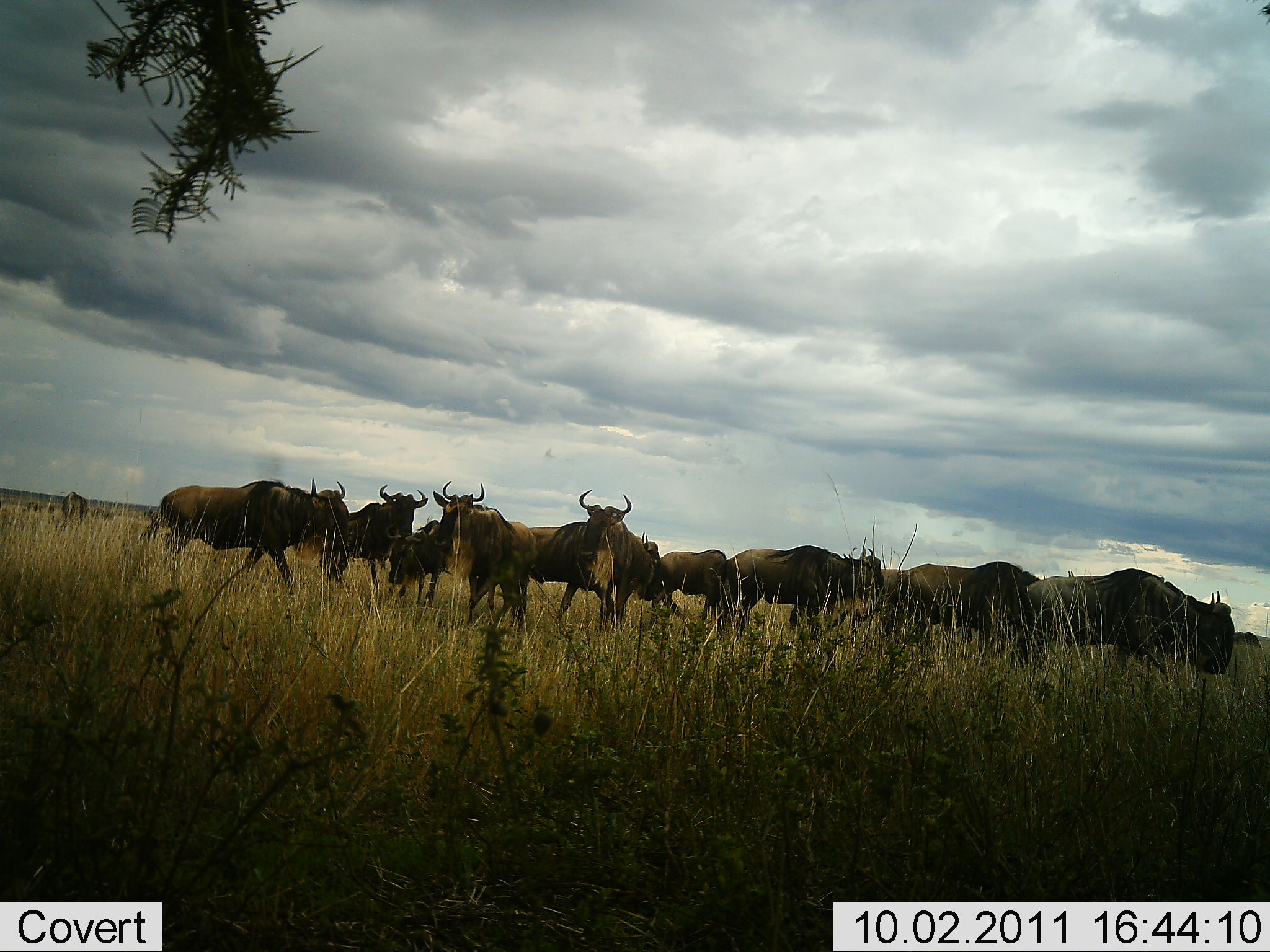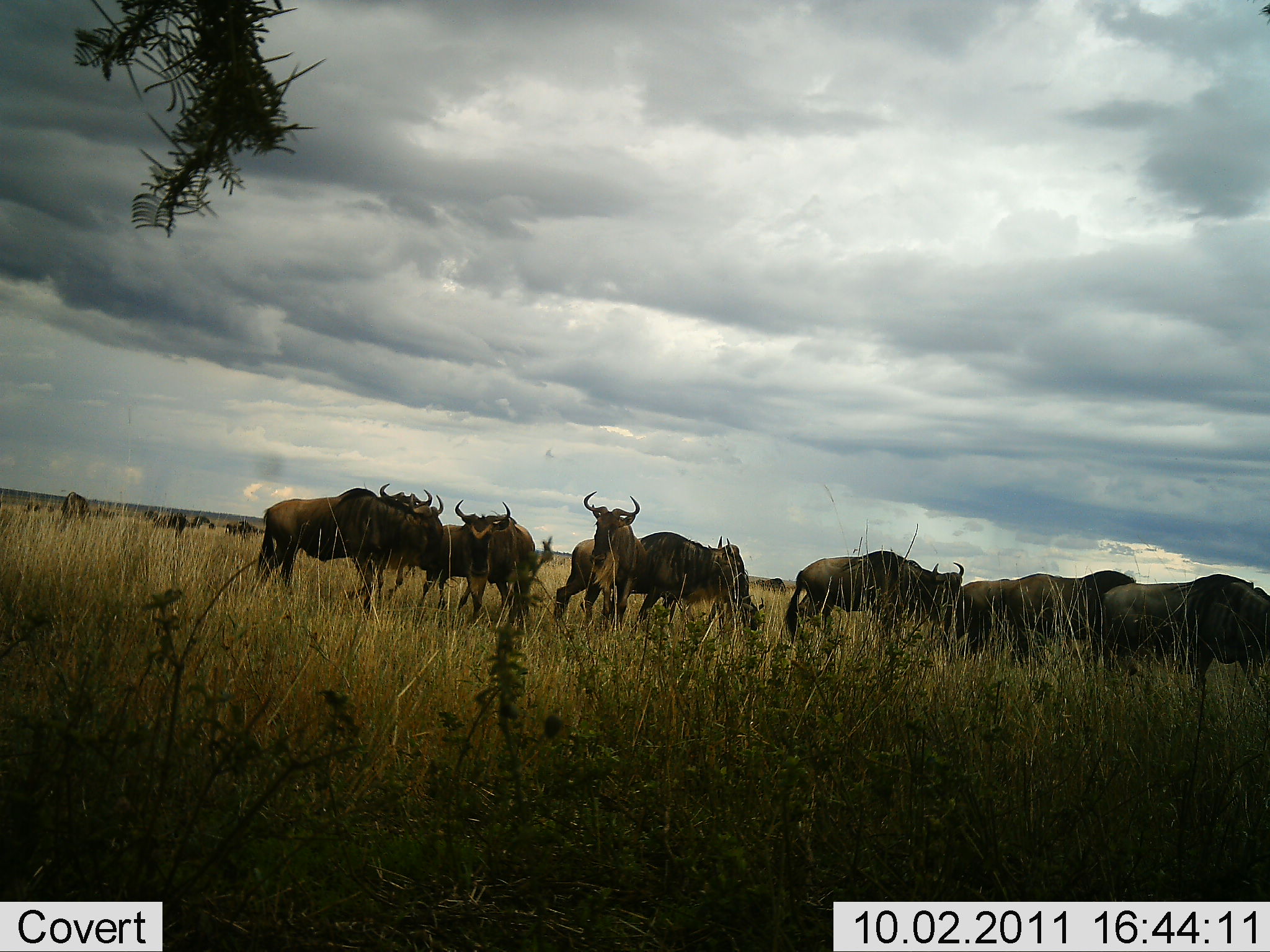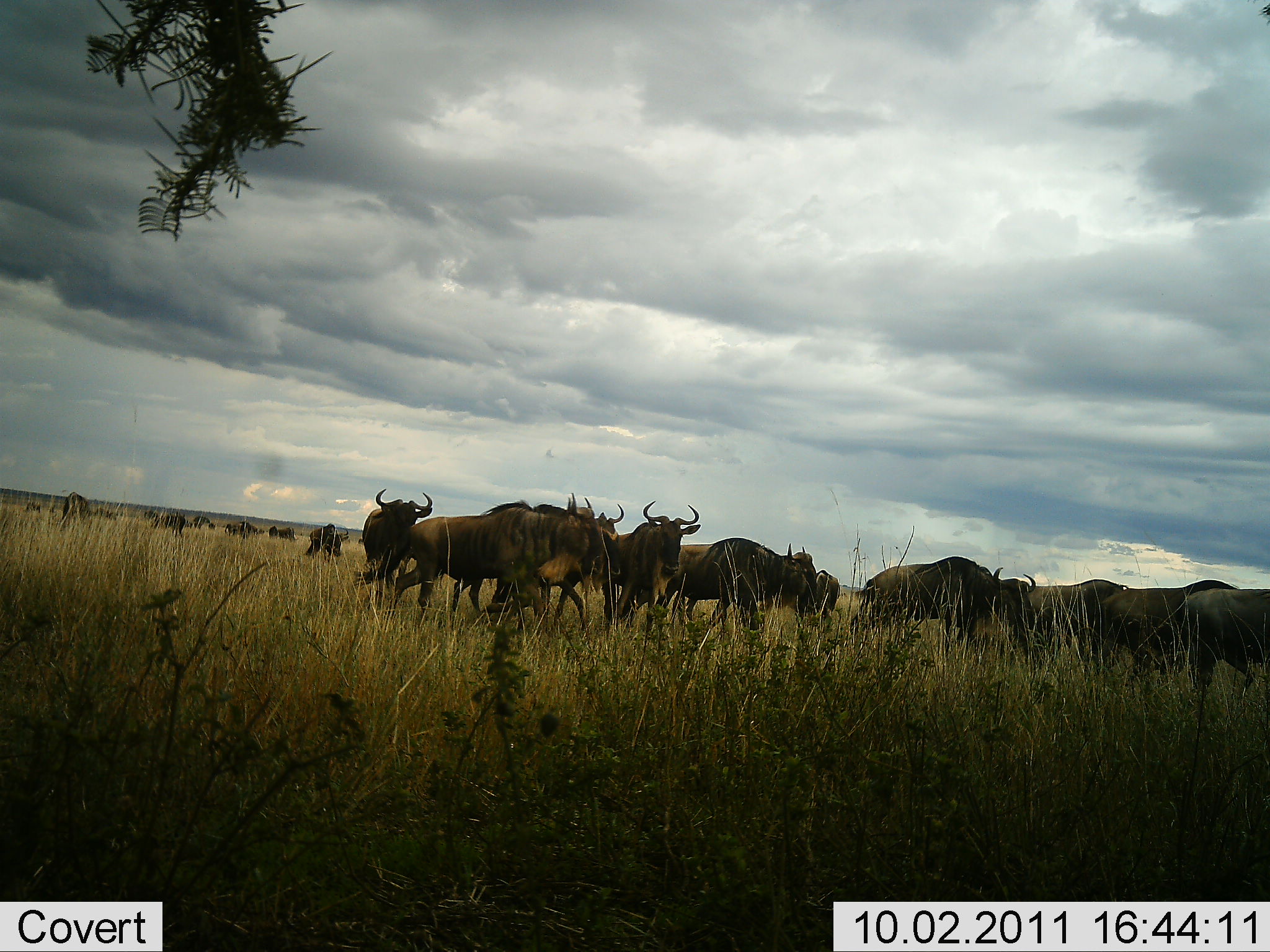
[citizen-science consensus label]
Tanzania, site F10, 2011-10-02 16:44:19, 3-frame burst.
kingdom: Animalia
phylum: Chordata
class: Mammalia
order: Artiodactyla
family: Bovidae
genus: Connochaetes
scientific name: Connochaetes taurinus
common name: blue wildebeest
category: wildebeest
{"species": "wildebeest (blue wildebeest) (Connochaetes taurinus)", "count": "11-50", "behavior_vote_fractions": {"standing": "10%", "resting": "0%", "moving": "90%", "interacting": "0%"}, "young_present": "0%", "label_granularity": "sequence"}